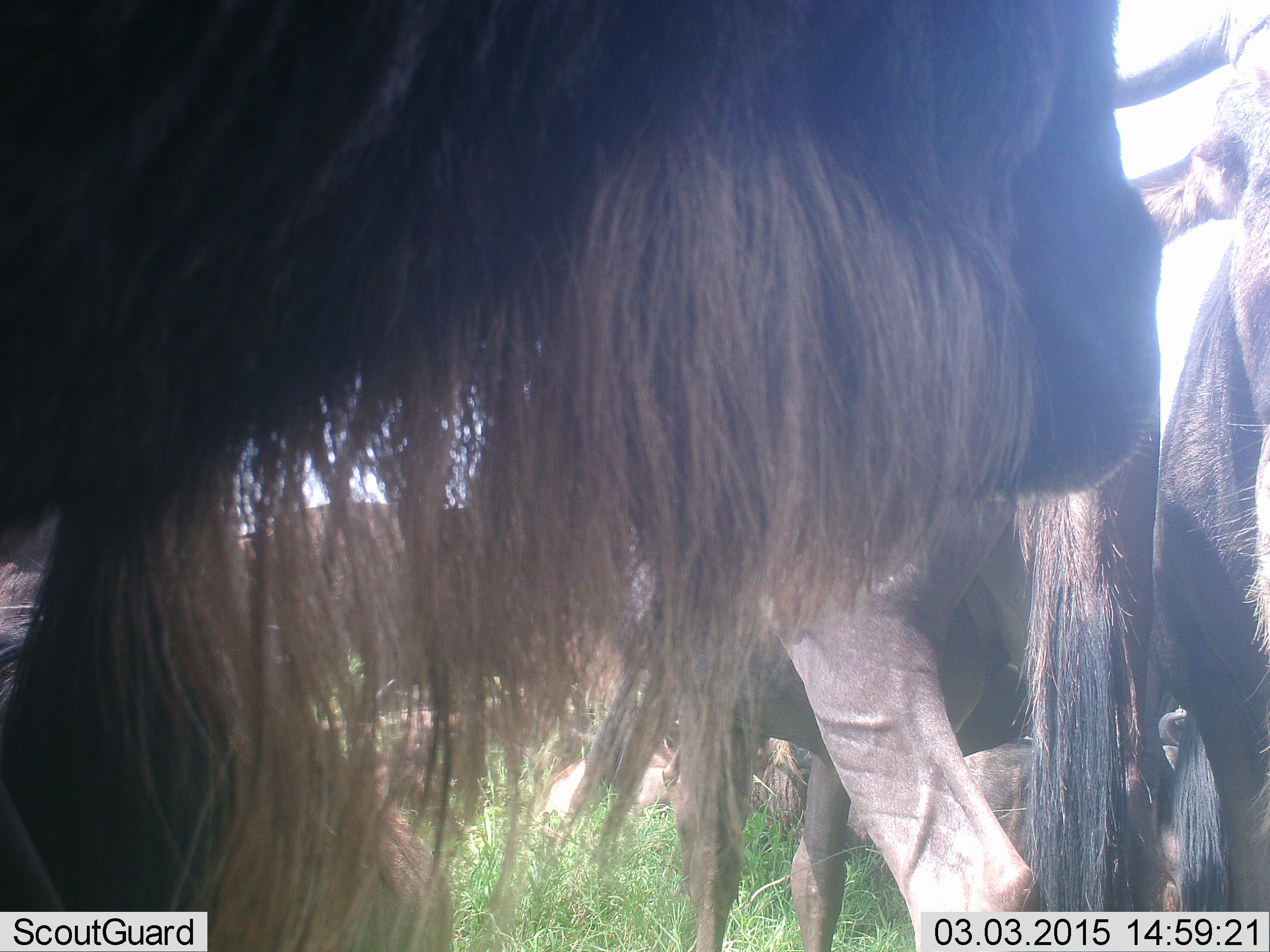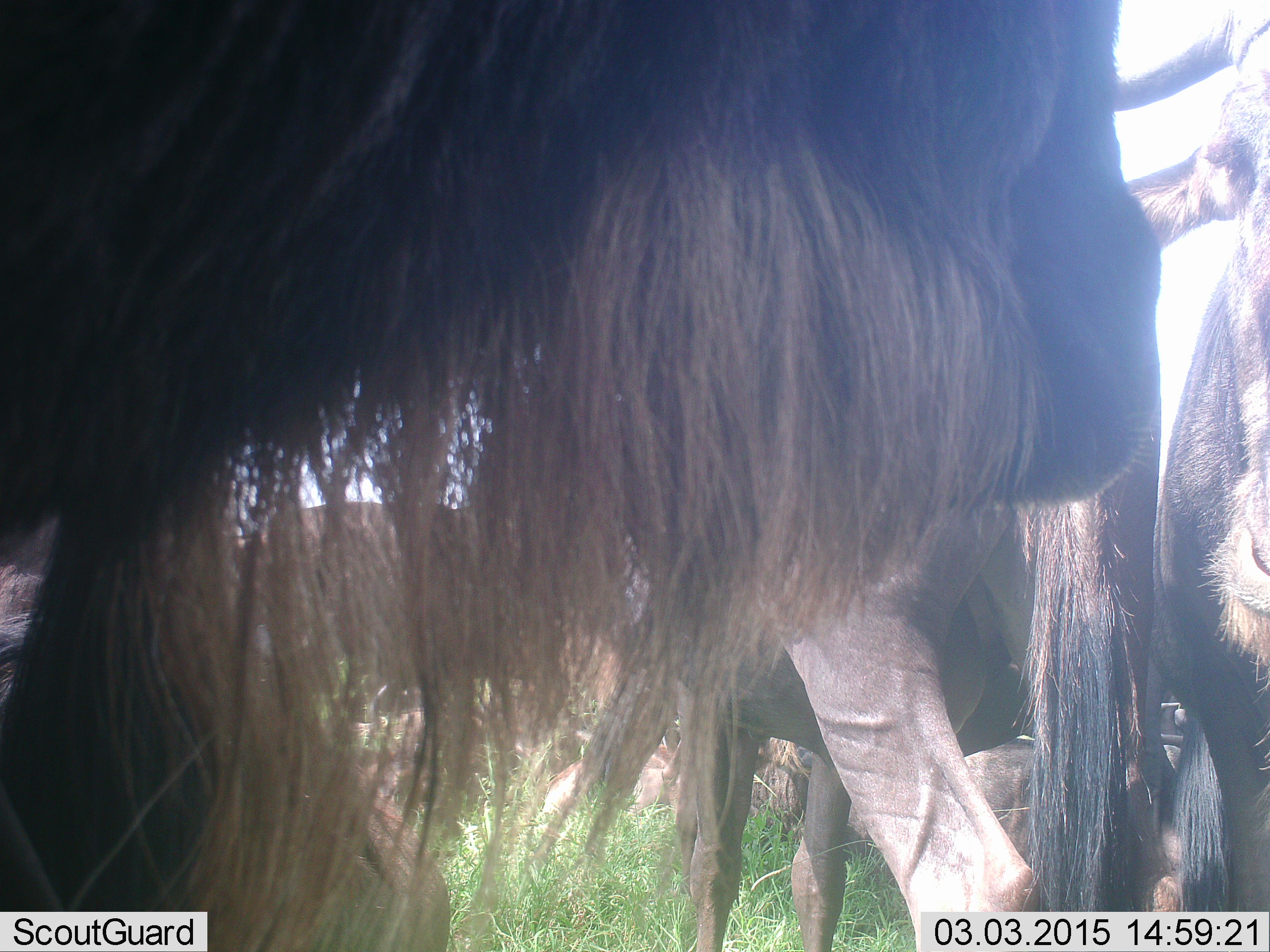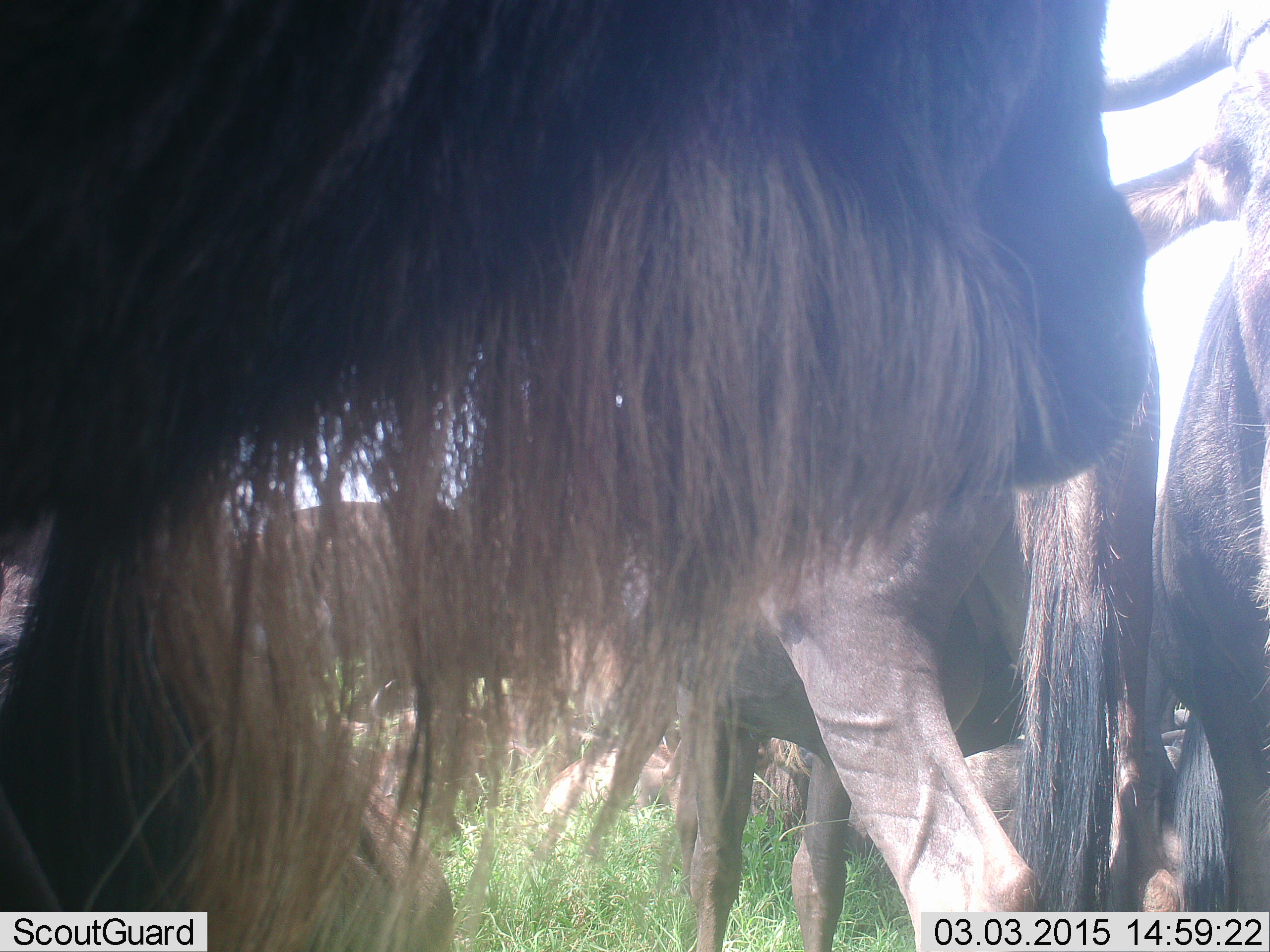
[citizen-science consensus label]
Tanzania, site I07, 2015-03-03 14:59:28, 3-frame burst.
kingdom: Animalia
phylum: Chordata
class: Mammalia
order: Artiodactyla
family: Bovidae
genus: Connochaetes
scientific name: Connochaetes taurinus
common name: blue wildebeest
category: wildebeest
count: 5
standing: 70%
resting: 40%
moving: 20%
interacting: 10%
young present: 0%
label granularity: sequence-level